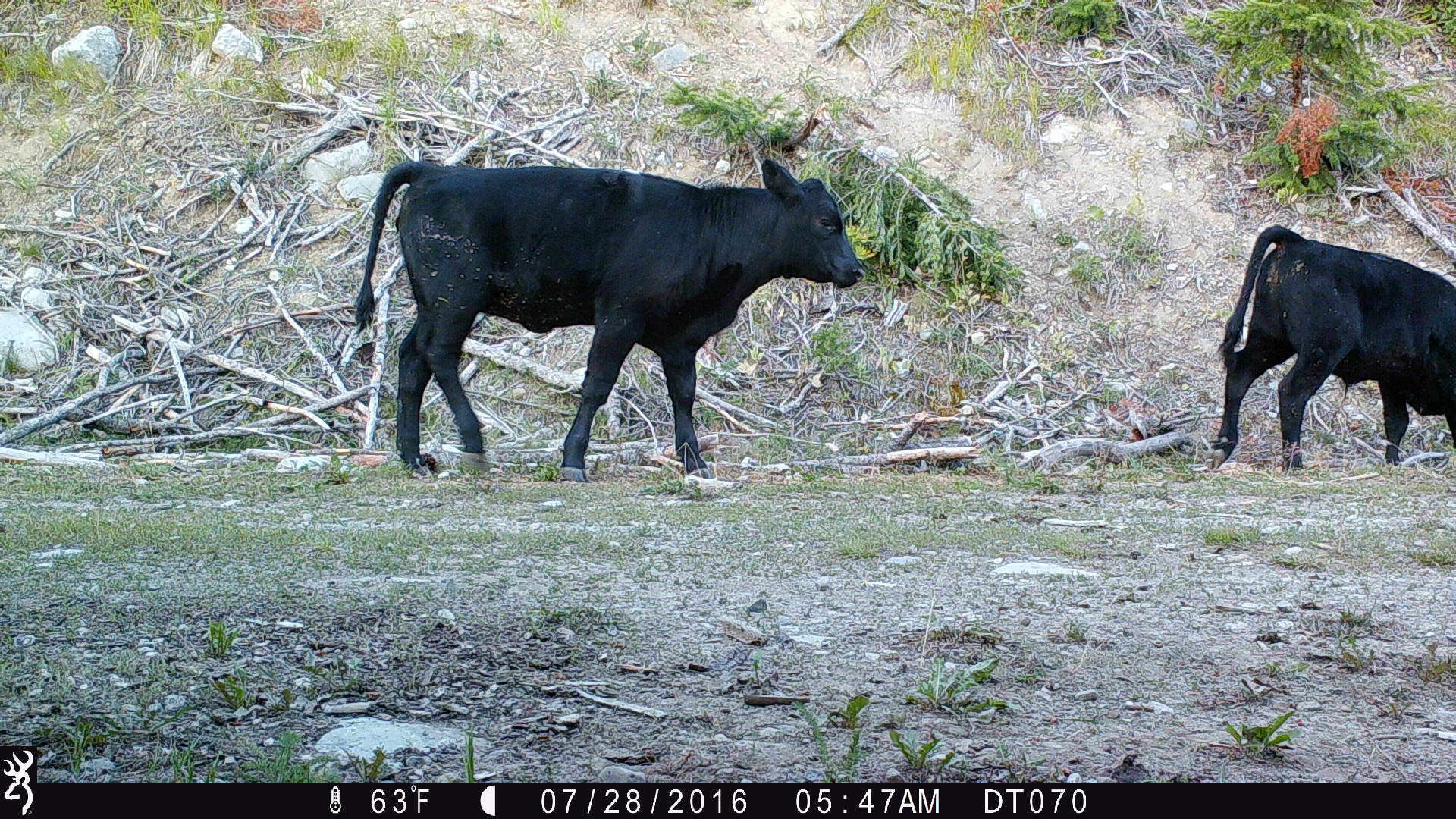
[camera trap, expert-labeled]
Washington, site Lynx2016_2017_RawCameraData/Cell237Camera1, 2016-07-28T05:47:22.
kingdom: Animalia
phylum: Chordata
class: Mammalia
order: Artiodactyla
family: Bovidae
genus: Bos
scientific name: Bos taurus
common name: domestic cattle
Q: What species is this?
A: Domestic cattle (Bos taurus).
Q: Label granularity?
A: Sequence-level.